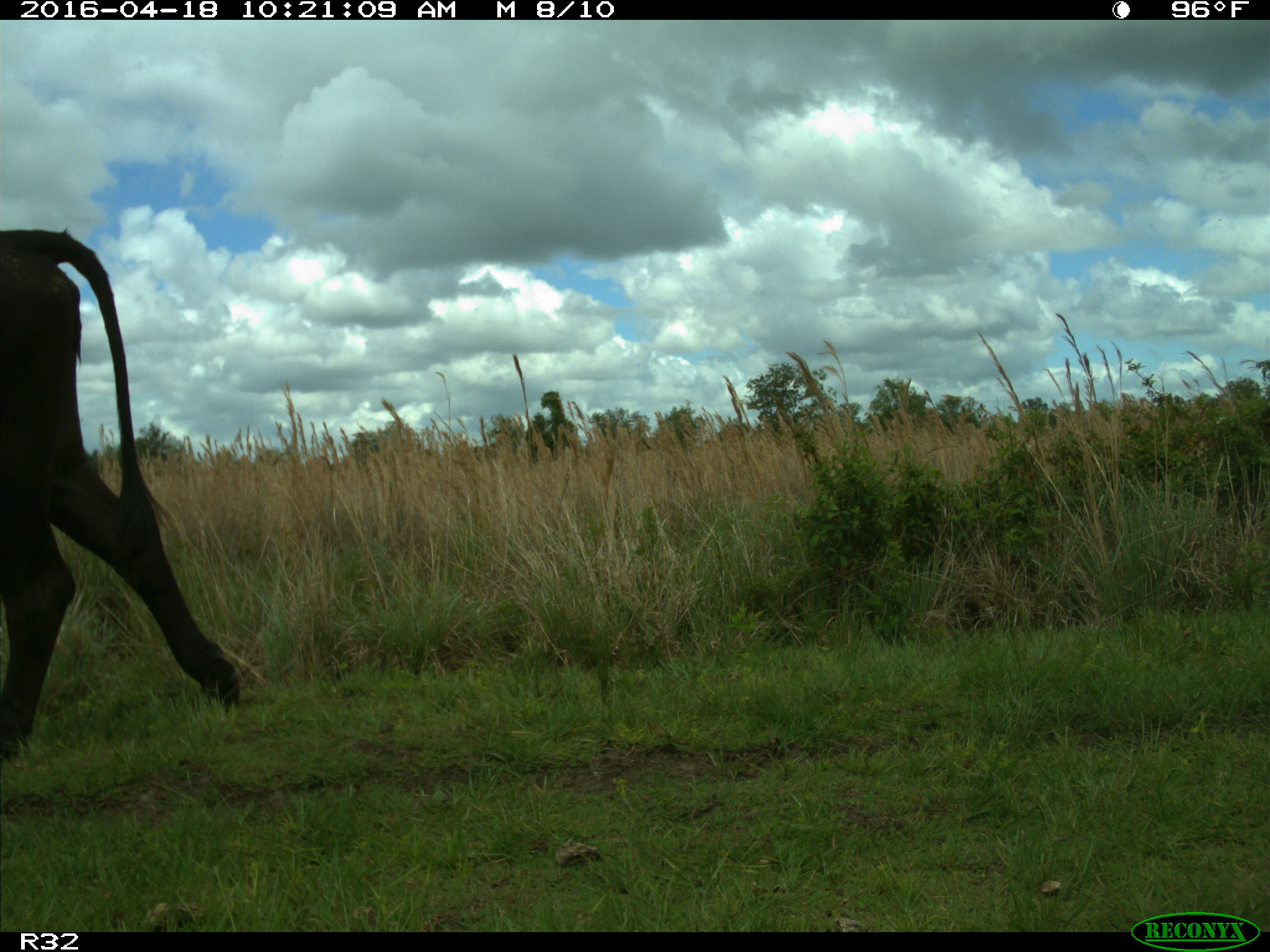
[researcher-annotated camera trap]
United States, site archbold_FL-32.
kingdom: Animalia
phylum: Chordata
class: Mammalia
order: Artiodactyla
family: Bovidae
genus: Bos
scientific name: Bos taurus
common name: domestic cow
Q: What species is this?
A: Bos taurus (domestic cow).